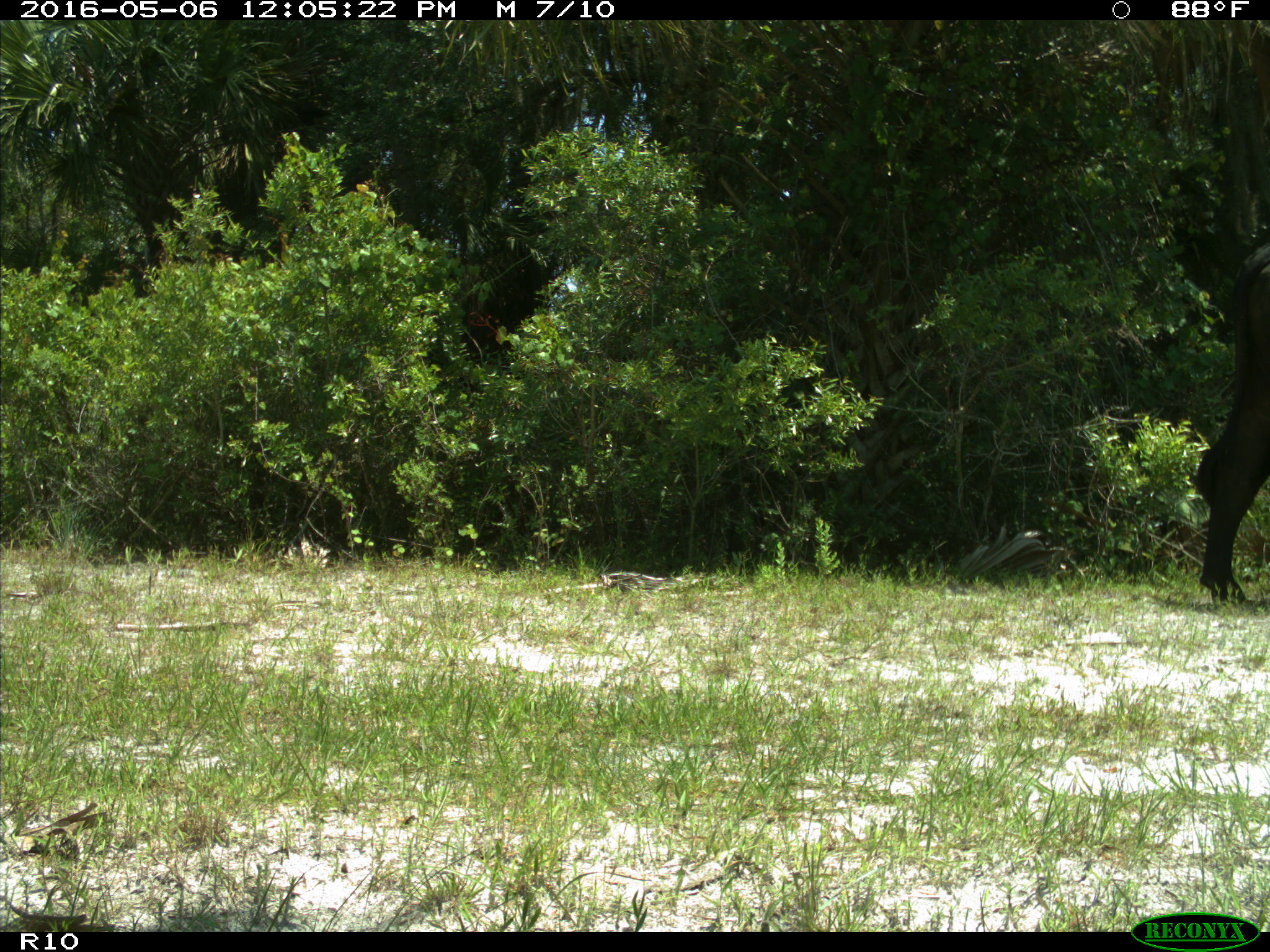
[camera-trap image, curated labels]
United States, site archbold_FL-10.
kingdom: Animalia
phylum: Chordata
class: Mammalia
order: Artiodactyla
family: Bovidae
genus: Bos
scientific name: Bos taurus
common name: domestic cow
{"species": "Bos taurus (domestic cow)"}